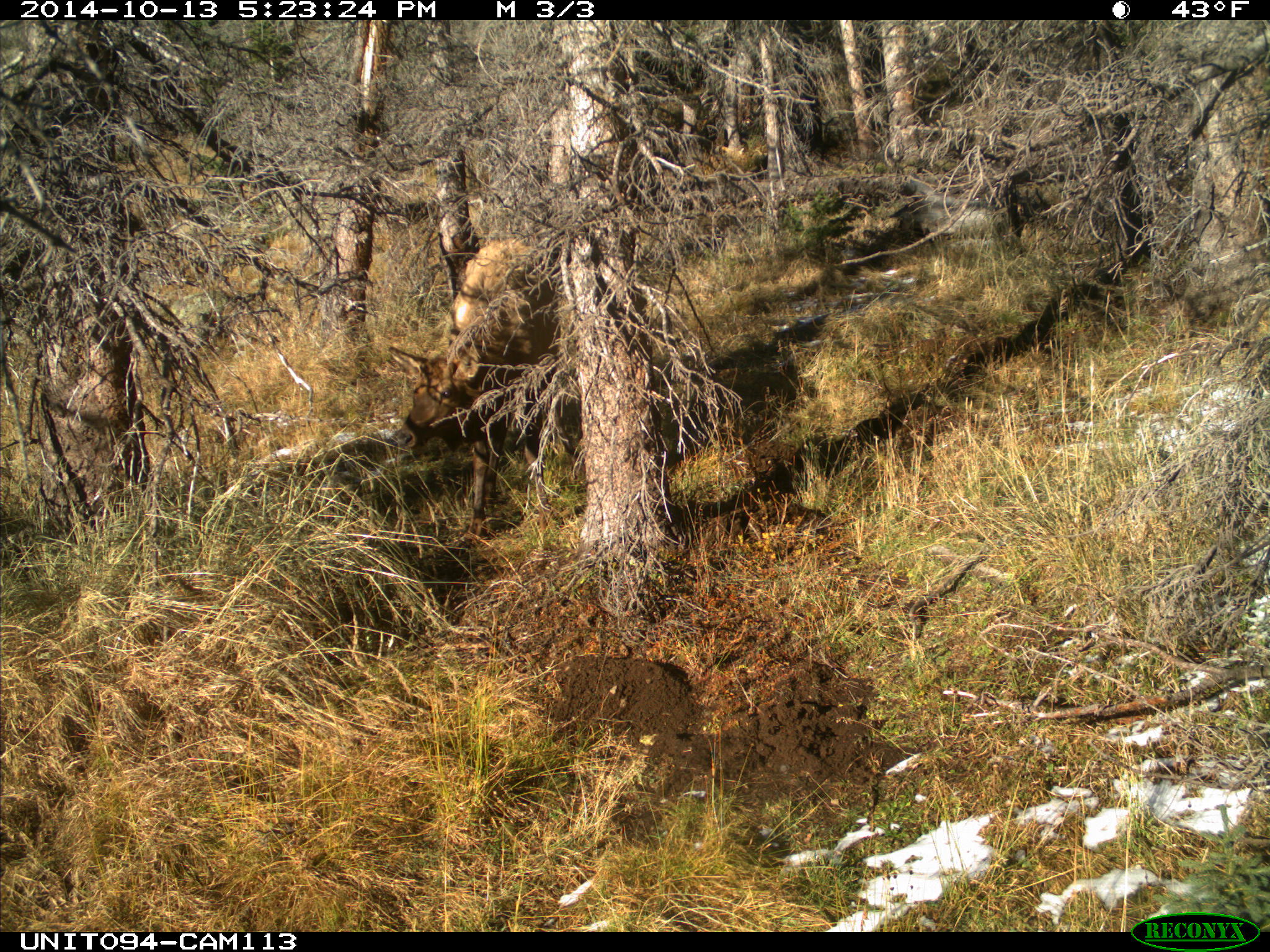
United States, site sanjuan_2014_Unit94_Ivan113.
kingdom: Animalia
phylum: Chordata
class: Mammalia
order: Artiodactyla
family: Cervidae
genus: Cervus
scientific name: Cervus elaphus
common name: red deer